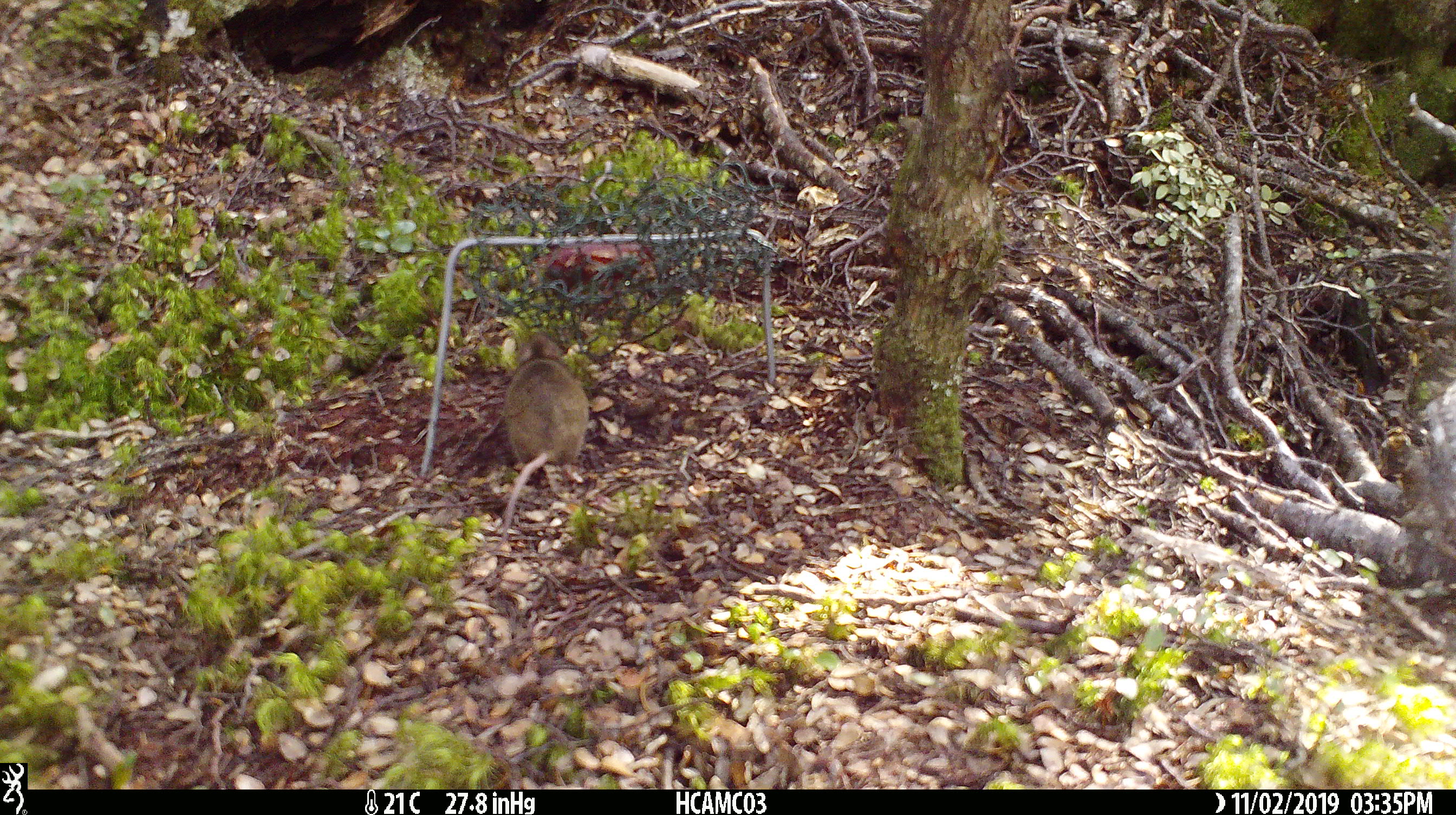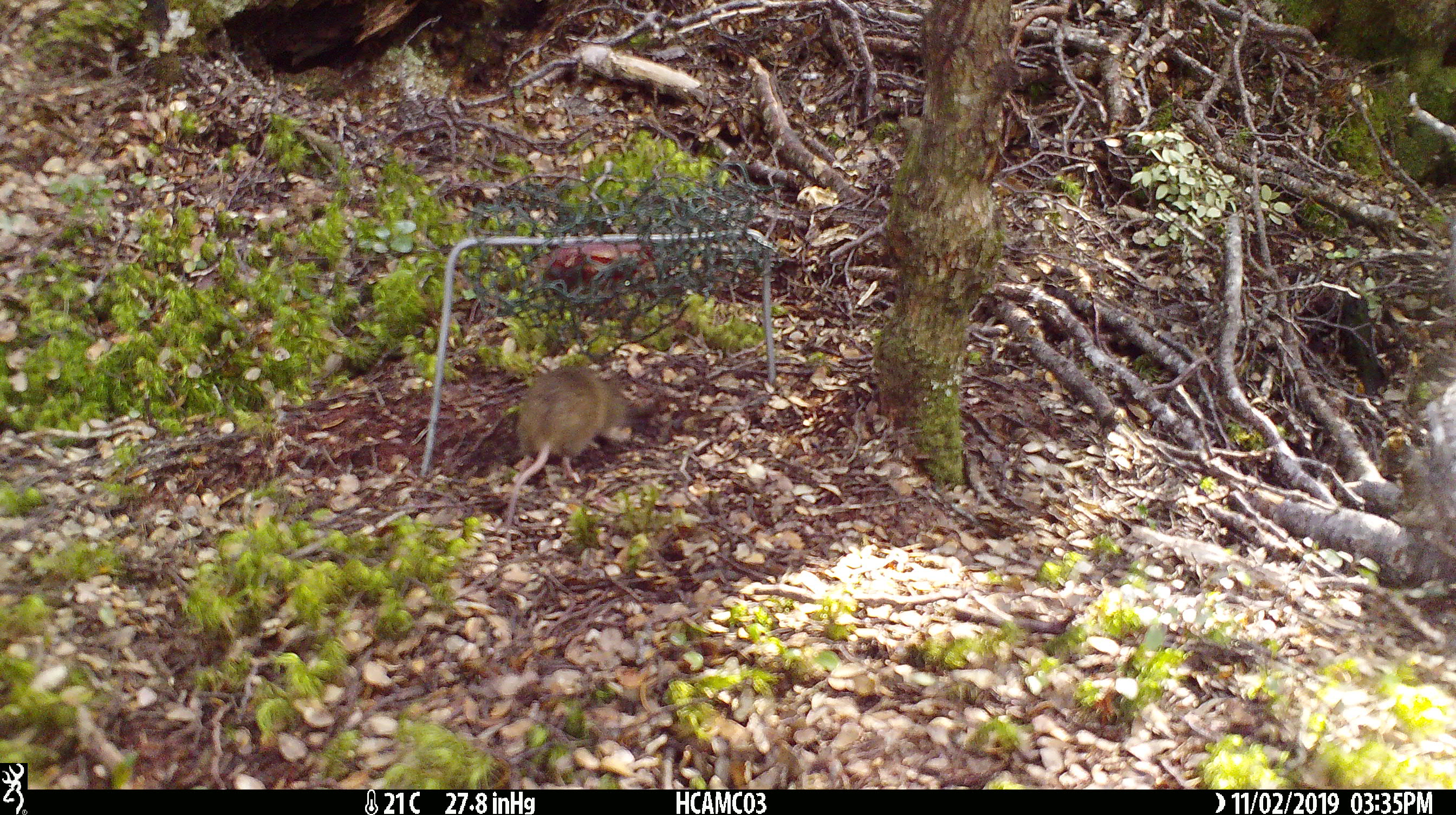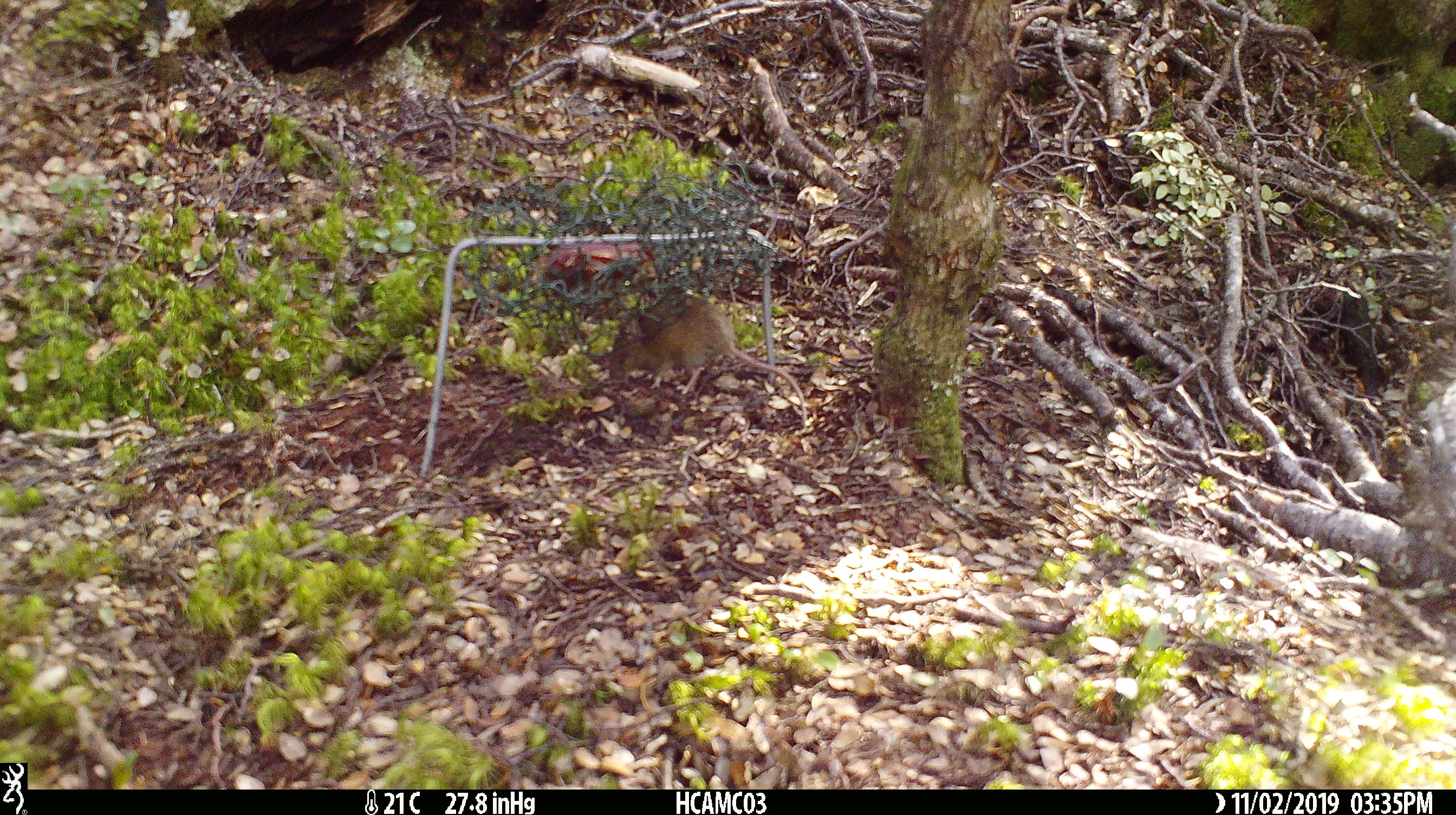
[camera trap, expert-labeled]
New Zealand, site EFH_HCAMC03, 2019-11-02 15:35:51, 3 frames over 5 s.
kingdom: Animalia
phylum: Chordata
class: Mammalia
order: Rodentia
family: Muridae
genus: Mus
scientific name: Mus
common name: mouse